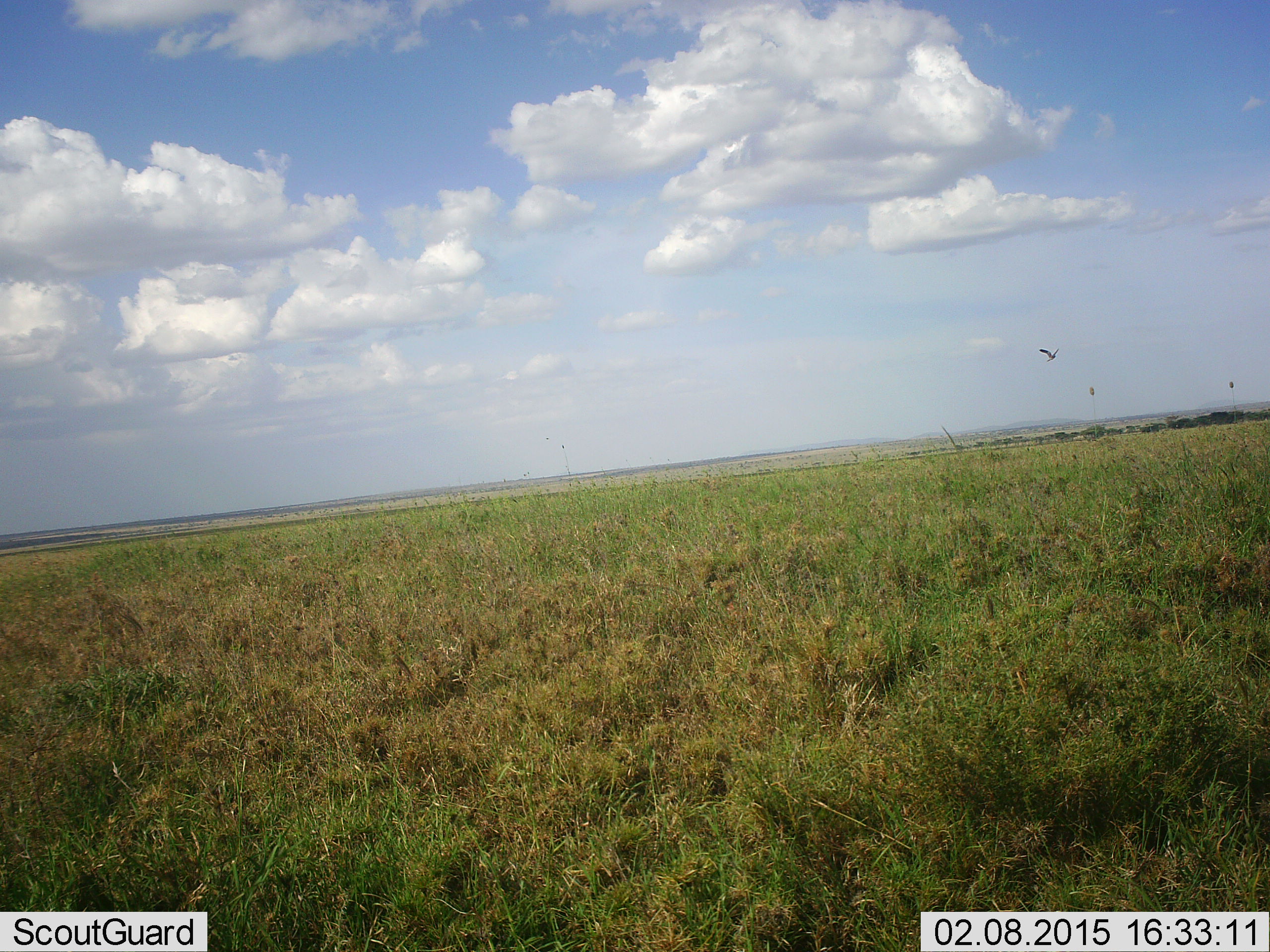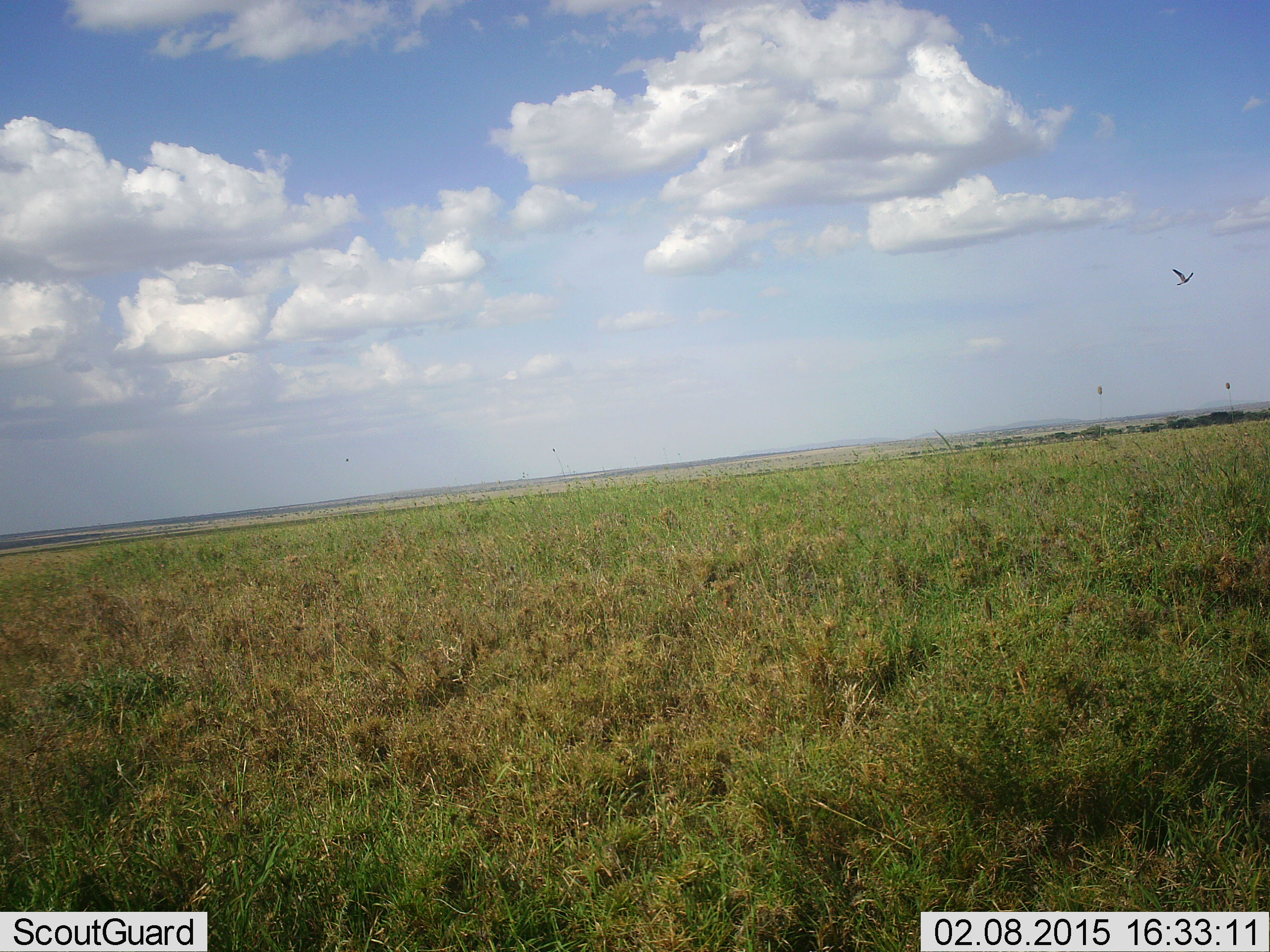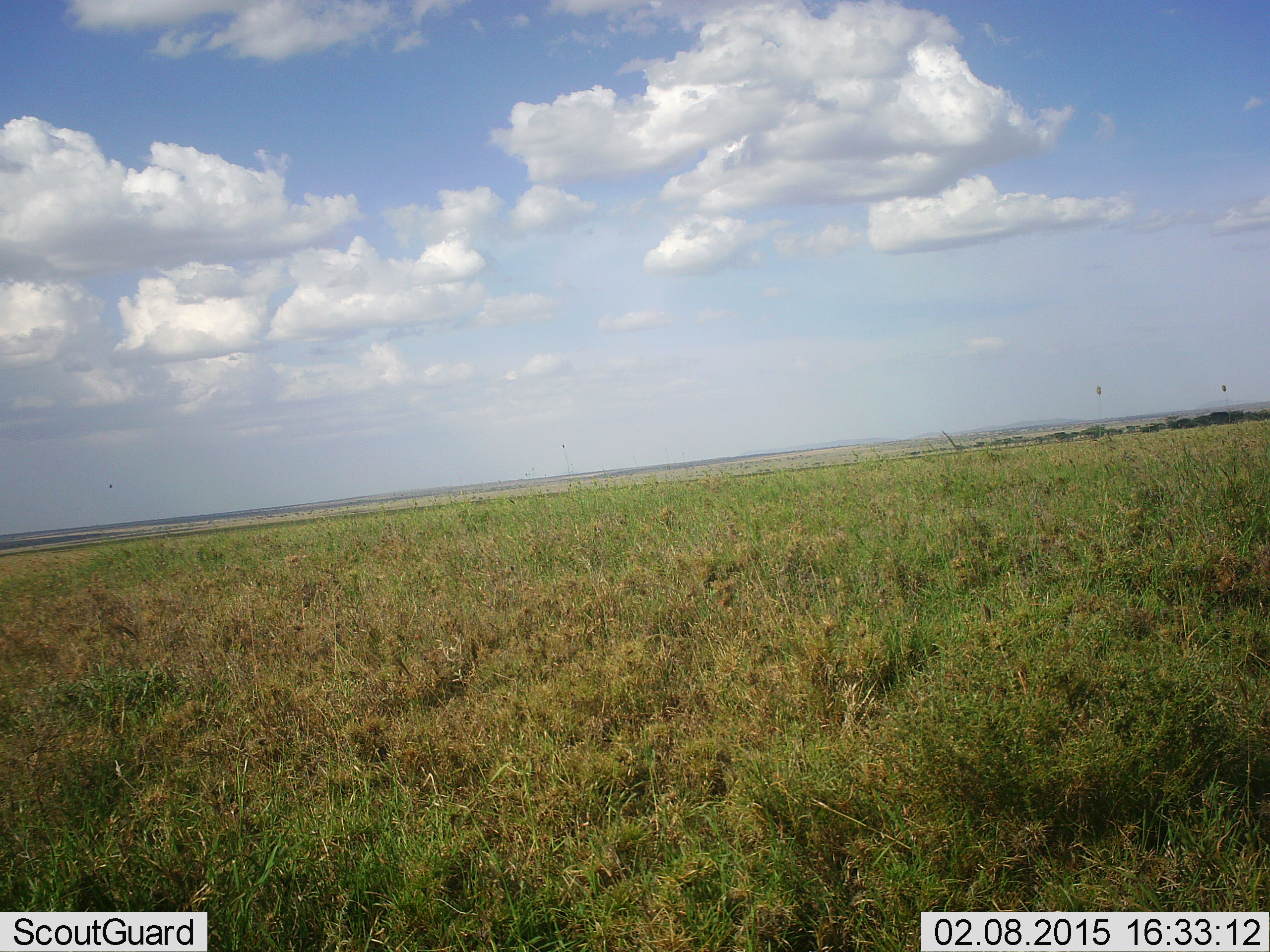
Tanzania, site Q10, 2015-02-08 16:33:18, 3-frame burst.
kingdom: Animalia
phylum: Chordata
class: Aves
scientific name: Aves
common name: bird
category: otherbird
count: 1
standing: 0%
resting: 0%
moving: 100%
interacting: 0%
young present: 0%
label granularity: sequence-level